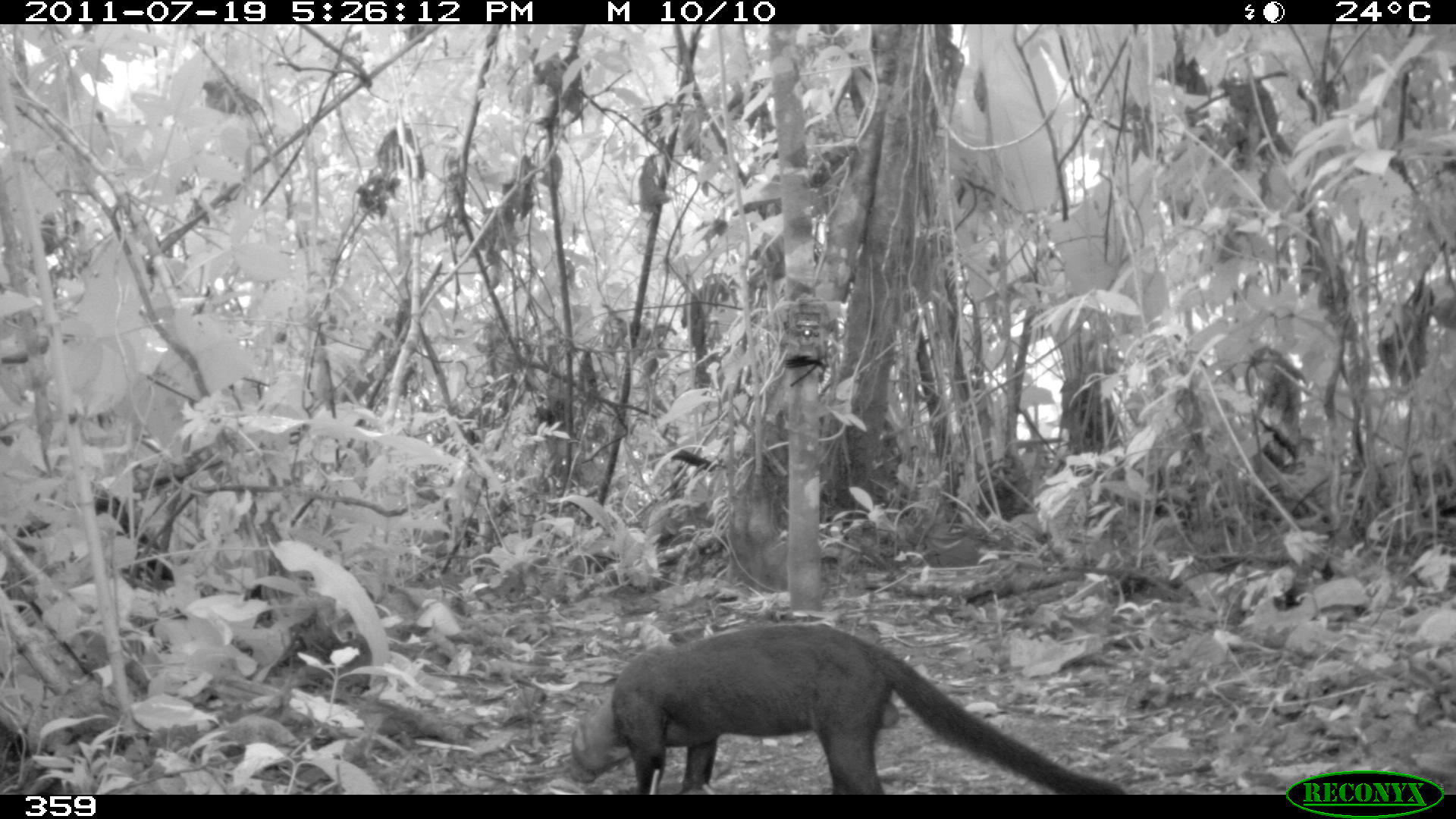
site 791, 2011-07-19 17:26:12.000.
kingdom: Animalia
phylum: Chordata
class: Mammalia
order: Carnivora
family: Mustelidae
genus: Eira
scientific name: Eira barbara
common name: tayra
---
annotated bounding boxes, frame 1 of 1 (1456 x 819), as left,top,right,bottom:
eira barbara: 567,621,1121,792